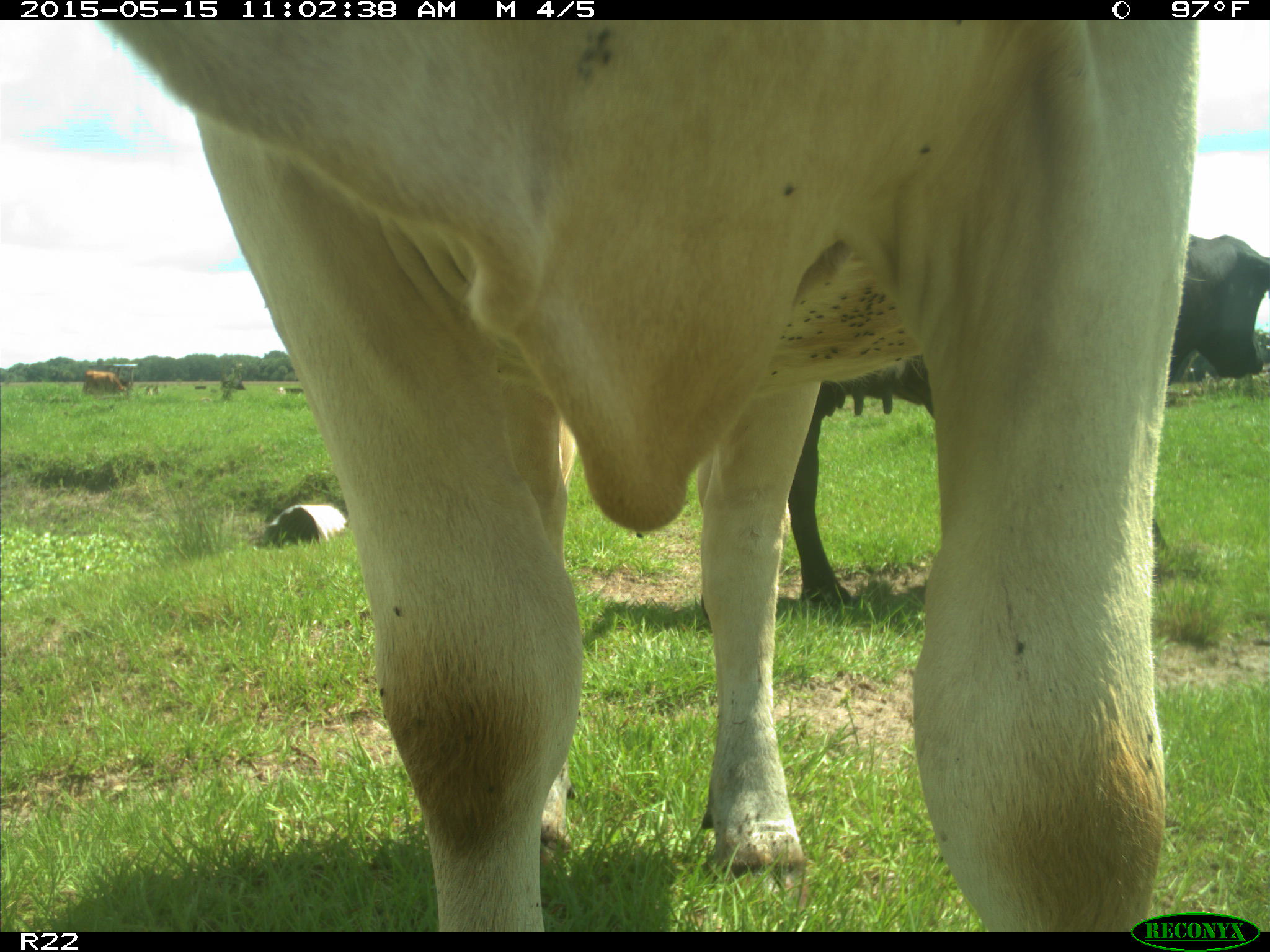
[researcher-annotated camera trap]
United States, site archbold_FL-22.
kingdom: Animalia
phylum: Chordata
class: Mammalia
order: Artiodactyla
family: Bovidae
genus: Bos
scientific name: Bos taurus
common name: domestic cow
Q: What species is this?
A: Bos taurus (domestic cow).